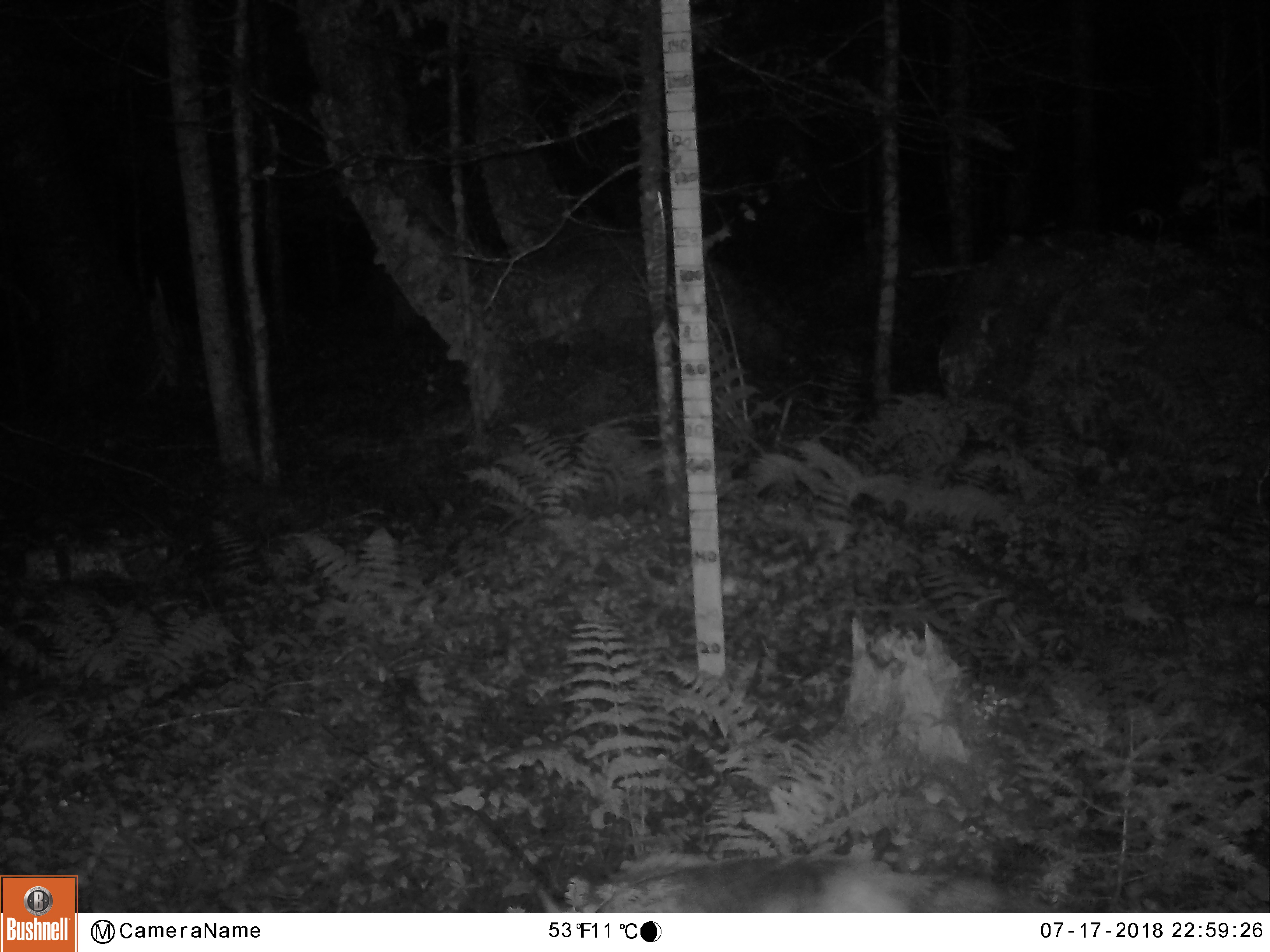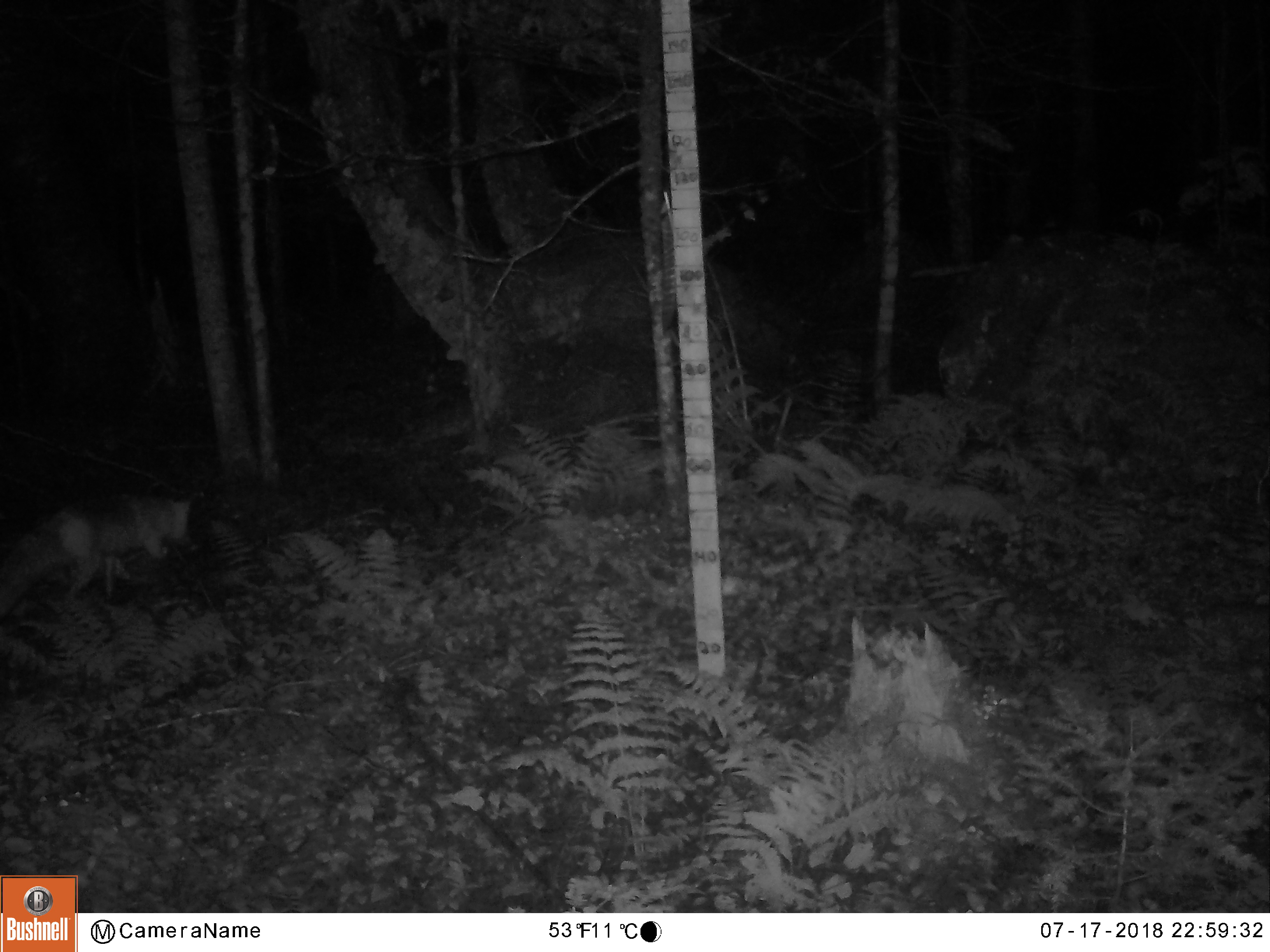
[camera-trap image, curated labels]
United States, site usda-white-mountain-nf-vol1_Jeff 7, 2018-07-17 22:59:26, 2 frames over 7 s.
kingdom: Animalia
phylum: Chordata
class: Mammalia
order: Carnivora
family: Canidae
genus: Canis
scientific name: Canis latrans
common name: coyote